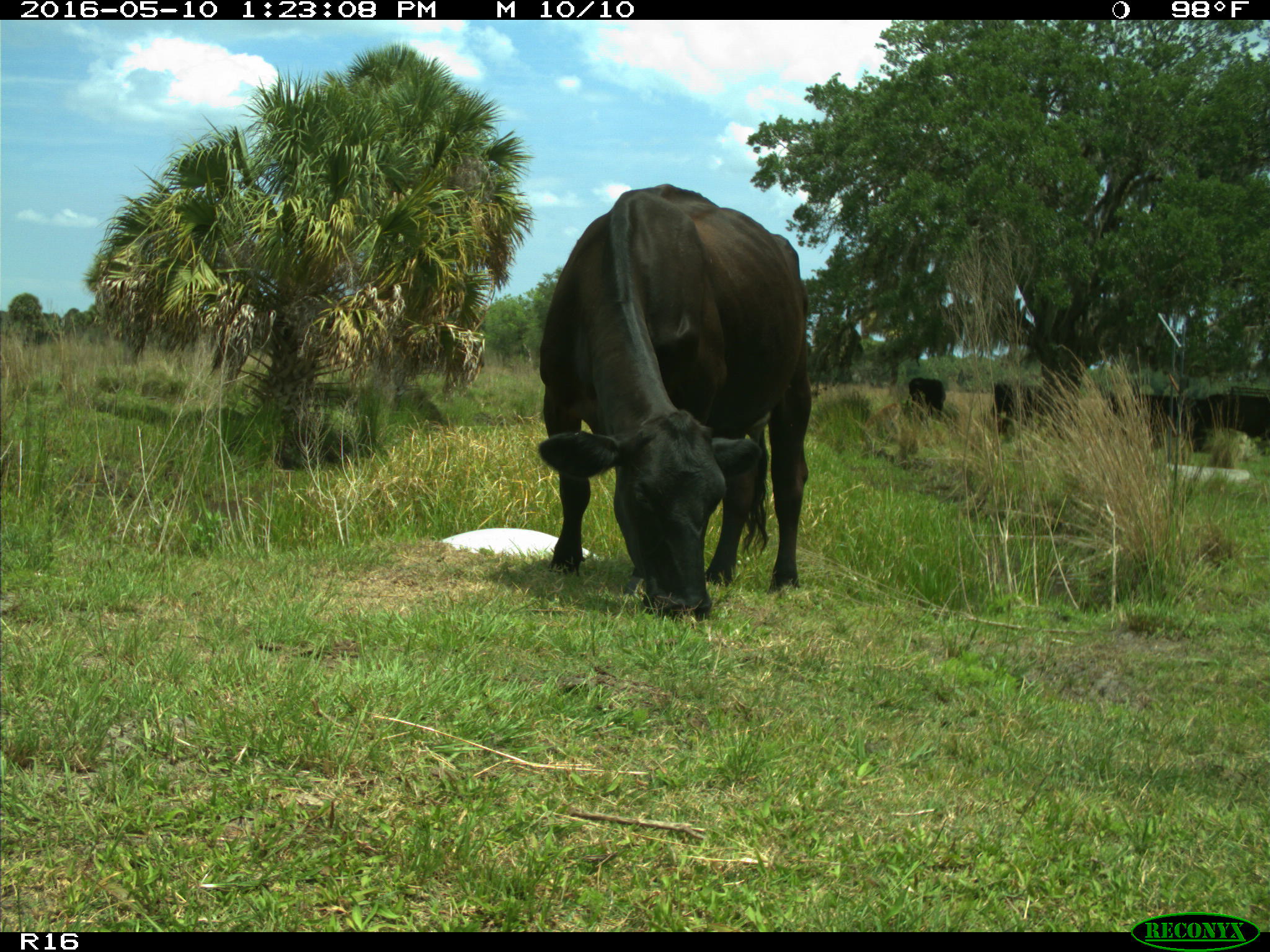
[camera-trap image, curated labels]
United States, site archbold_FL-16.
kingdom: Animalia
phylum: Chordata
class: Mammalia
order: Artiodactyla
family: Bovidae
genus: Bos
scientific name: Bos taurus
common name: domestic cow